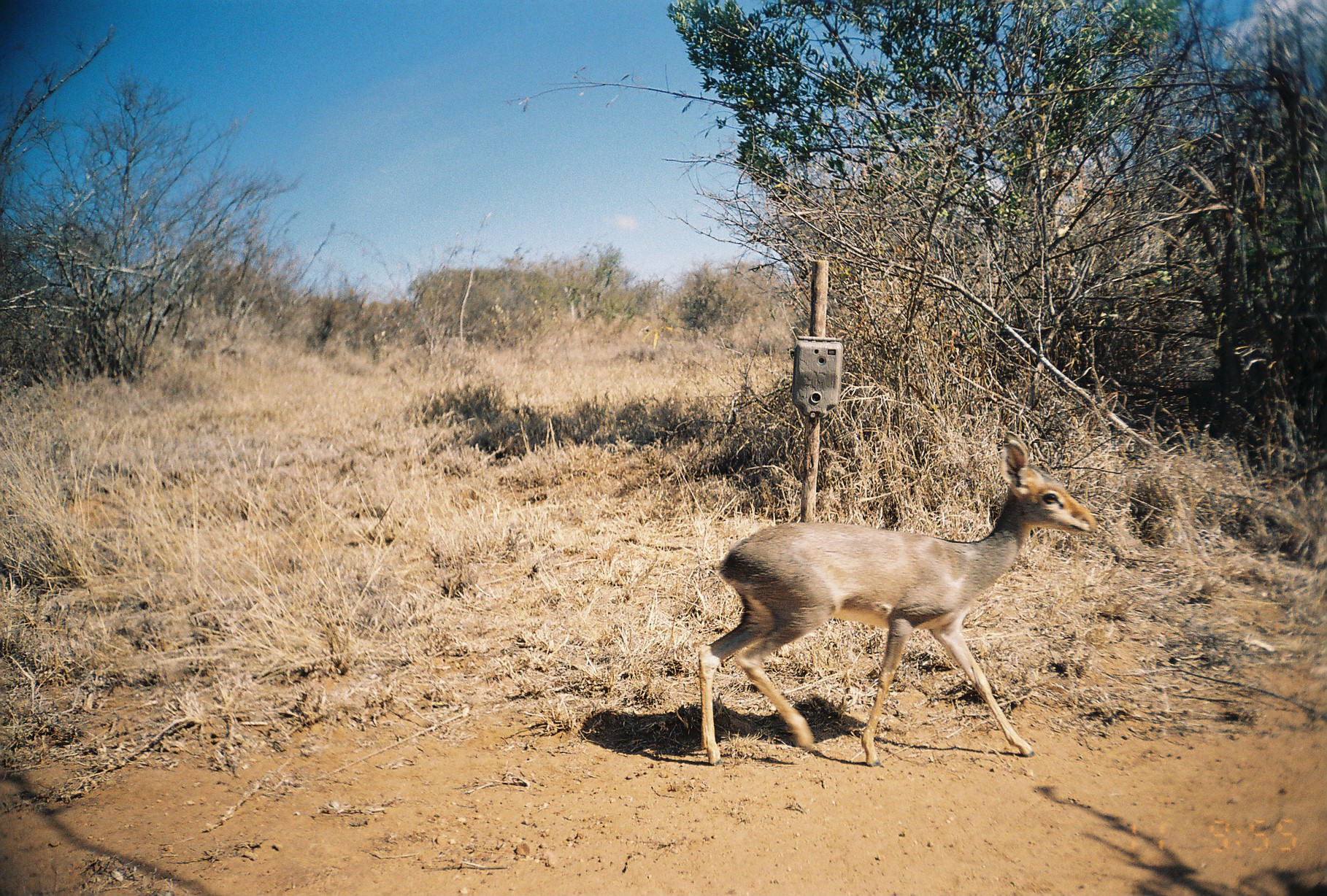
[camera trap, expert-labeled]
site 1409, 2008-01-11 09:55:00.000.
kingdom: Animalia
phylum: Chordata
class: Mammalia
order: Artiodactyla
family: Bovidae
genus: Madoqua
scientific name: Madoqua guentheri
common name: günther's dik-dik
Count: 1.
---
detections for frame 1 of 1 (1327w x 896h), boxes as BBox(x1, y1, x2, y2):
madoqua guentheri: BBox(696, 431, 1097, 766)